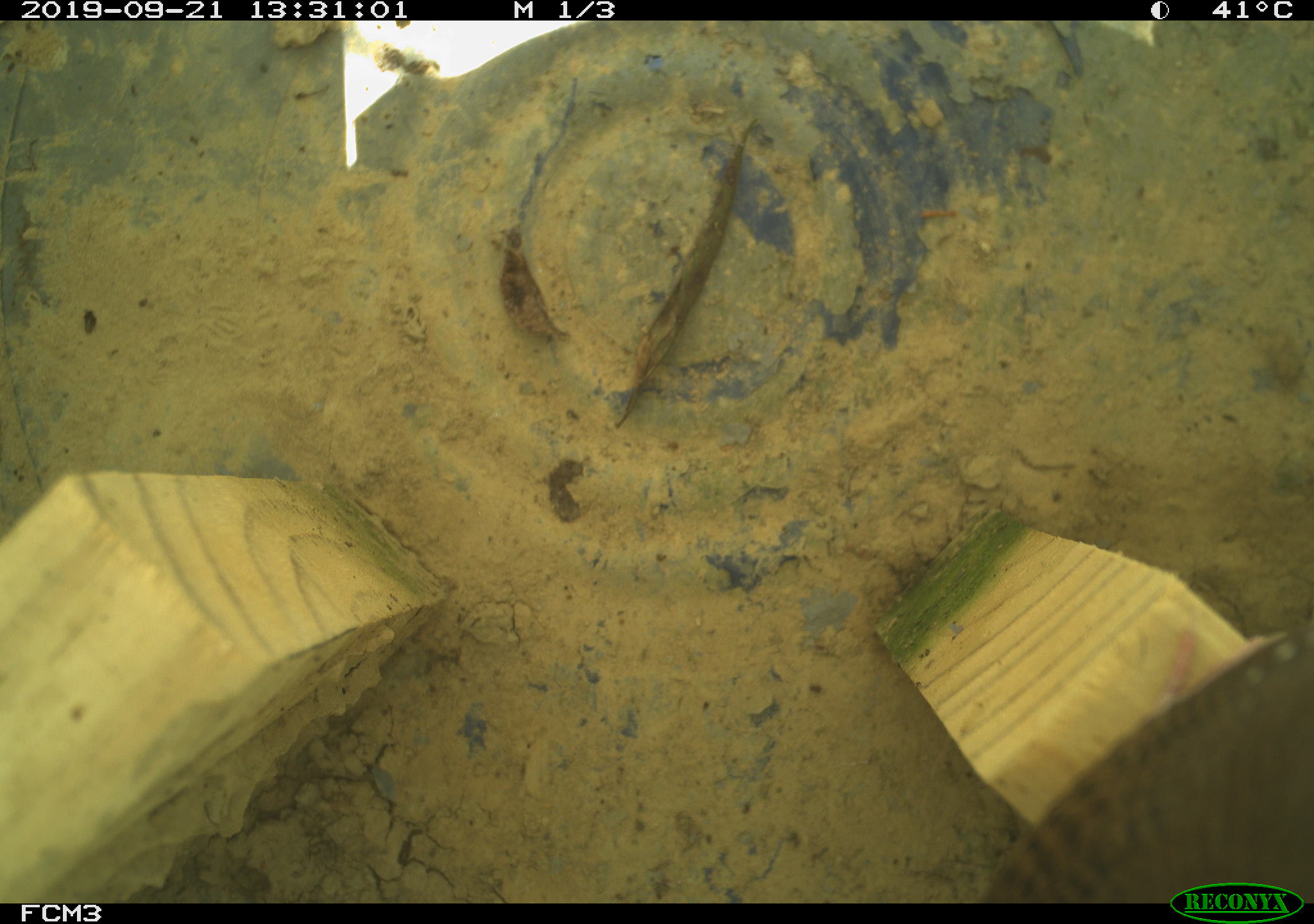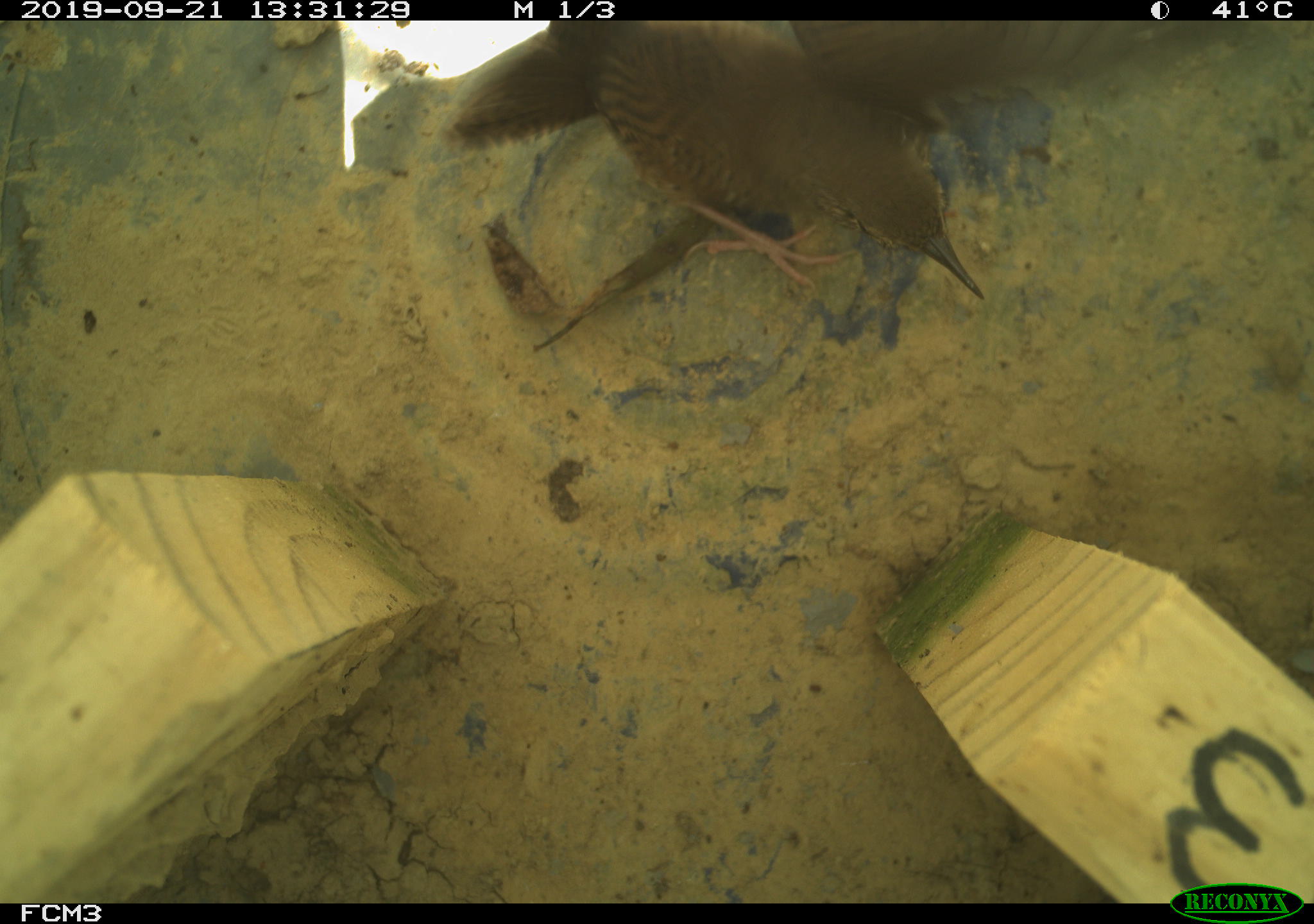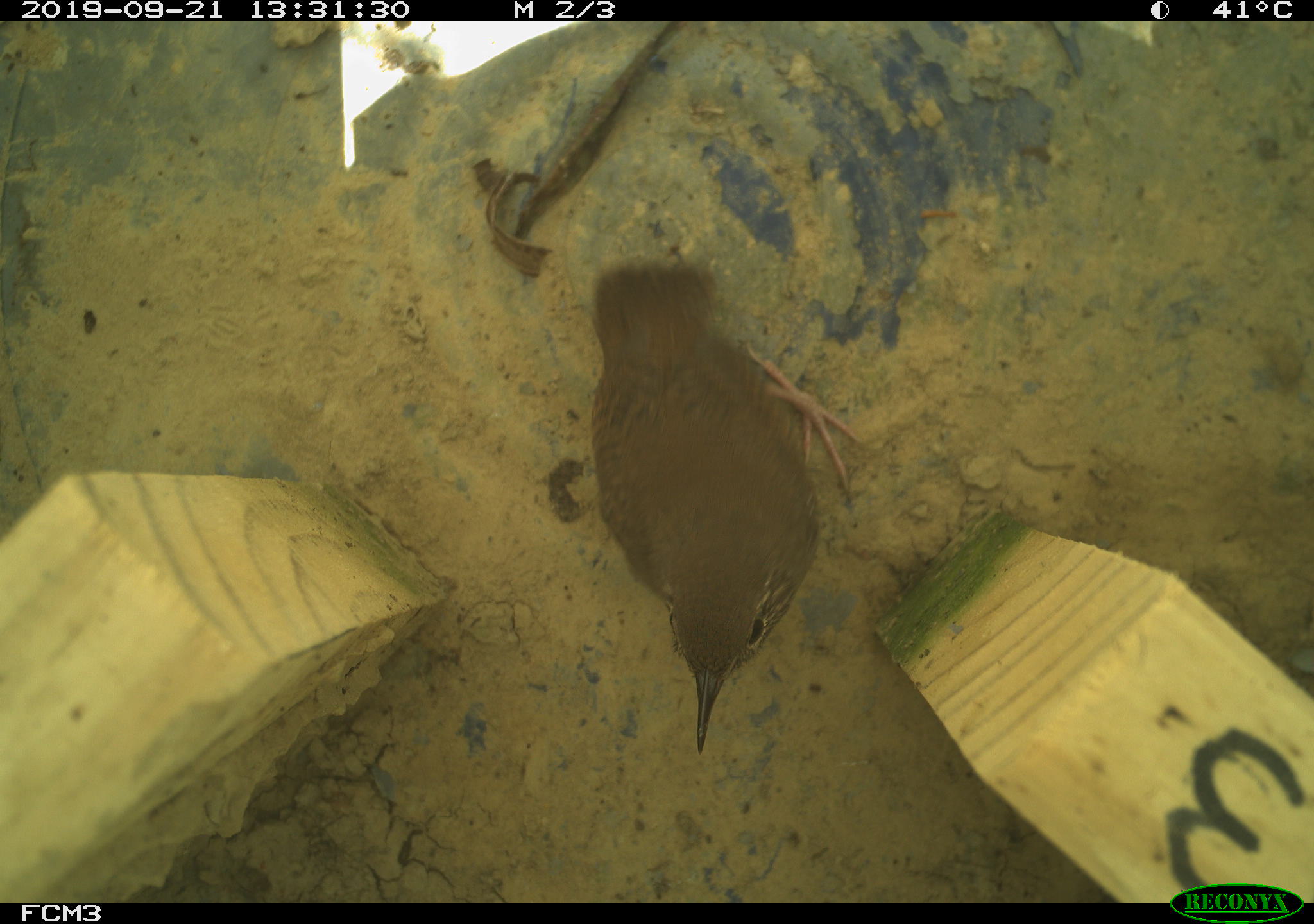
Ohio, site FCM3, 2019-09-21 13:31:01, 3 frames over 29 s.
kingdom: Animalia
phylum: Chordata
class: Aves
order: Passeriformes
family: Troglodytidae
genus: Troglodytes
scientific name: Troglodytes aedon aedon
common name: northern house wren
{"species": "northern house wren (Troglodytes aedon aedon)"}